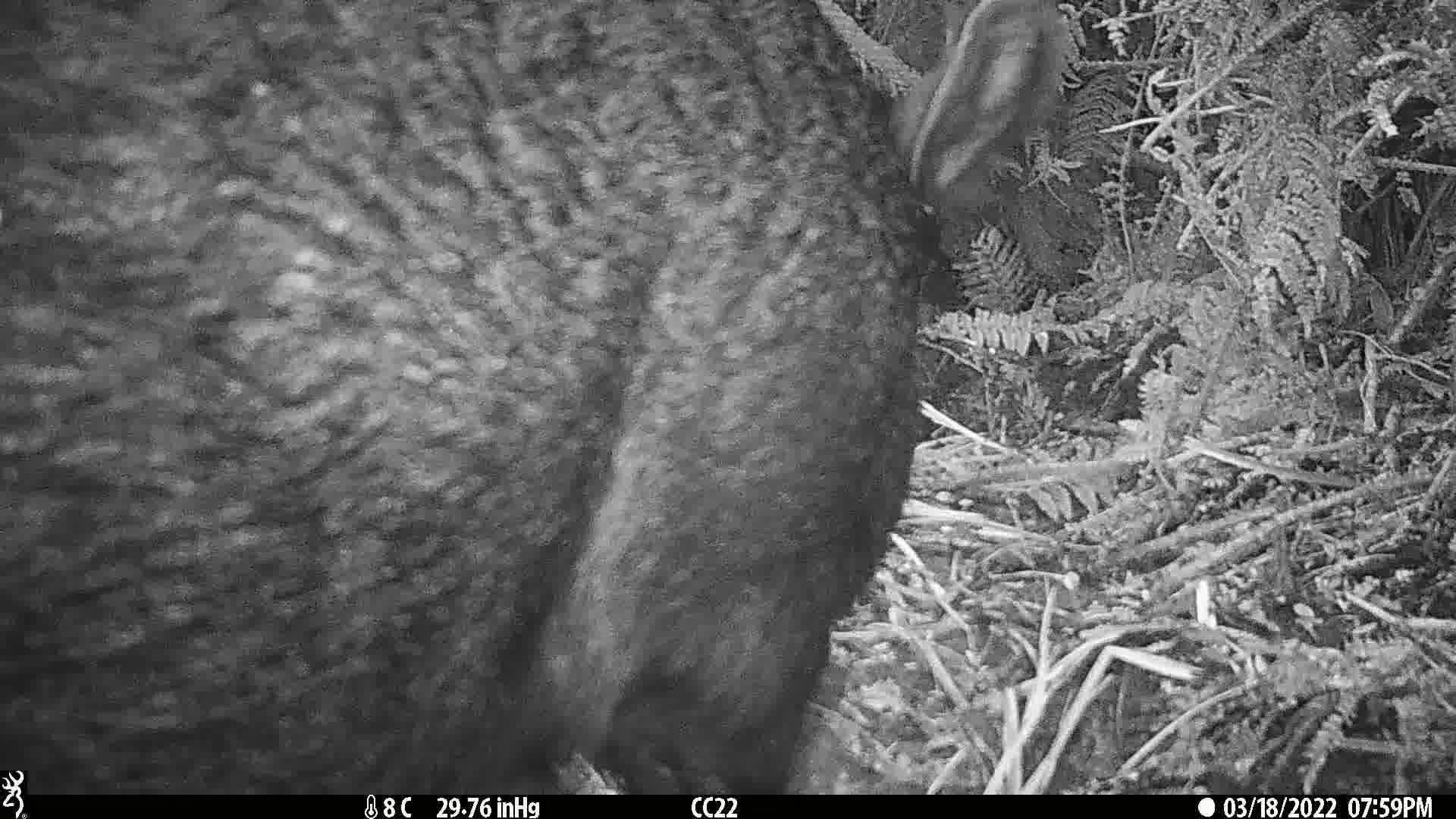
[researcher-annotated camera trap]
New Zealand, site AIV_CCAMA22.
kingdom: Animalia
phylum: Chordata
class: Mammalia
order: Artiodactyla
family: Suidae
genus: Sus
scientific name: Sus scrofa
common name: pig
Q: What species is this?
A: Pig (Sus scrofa).